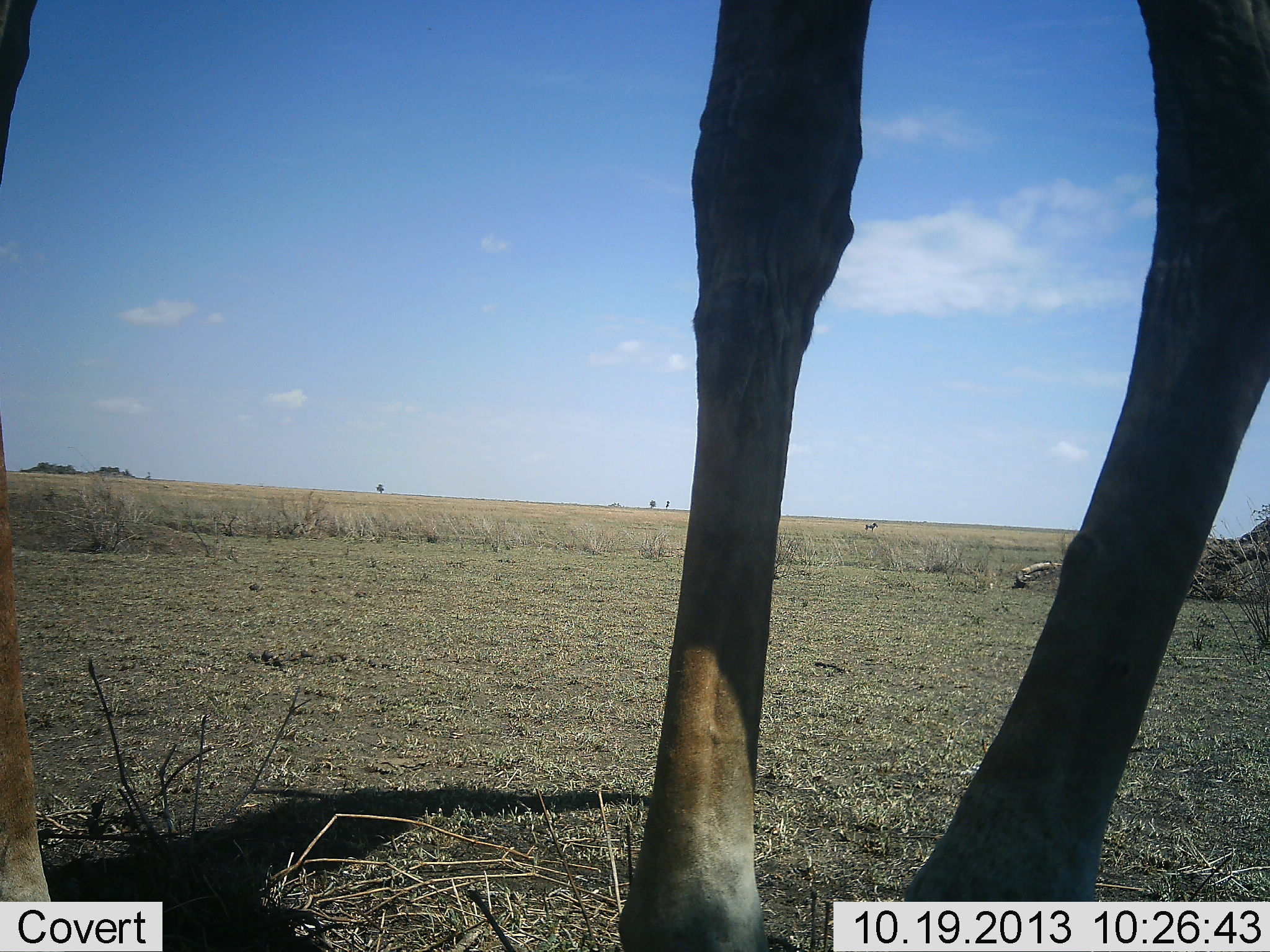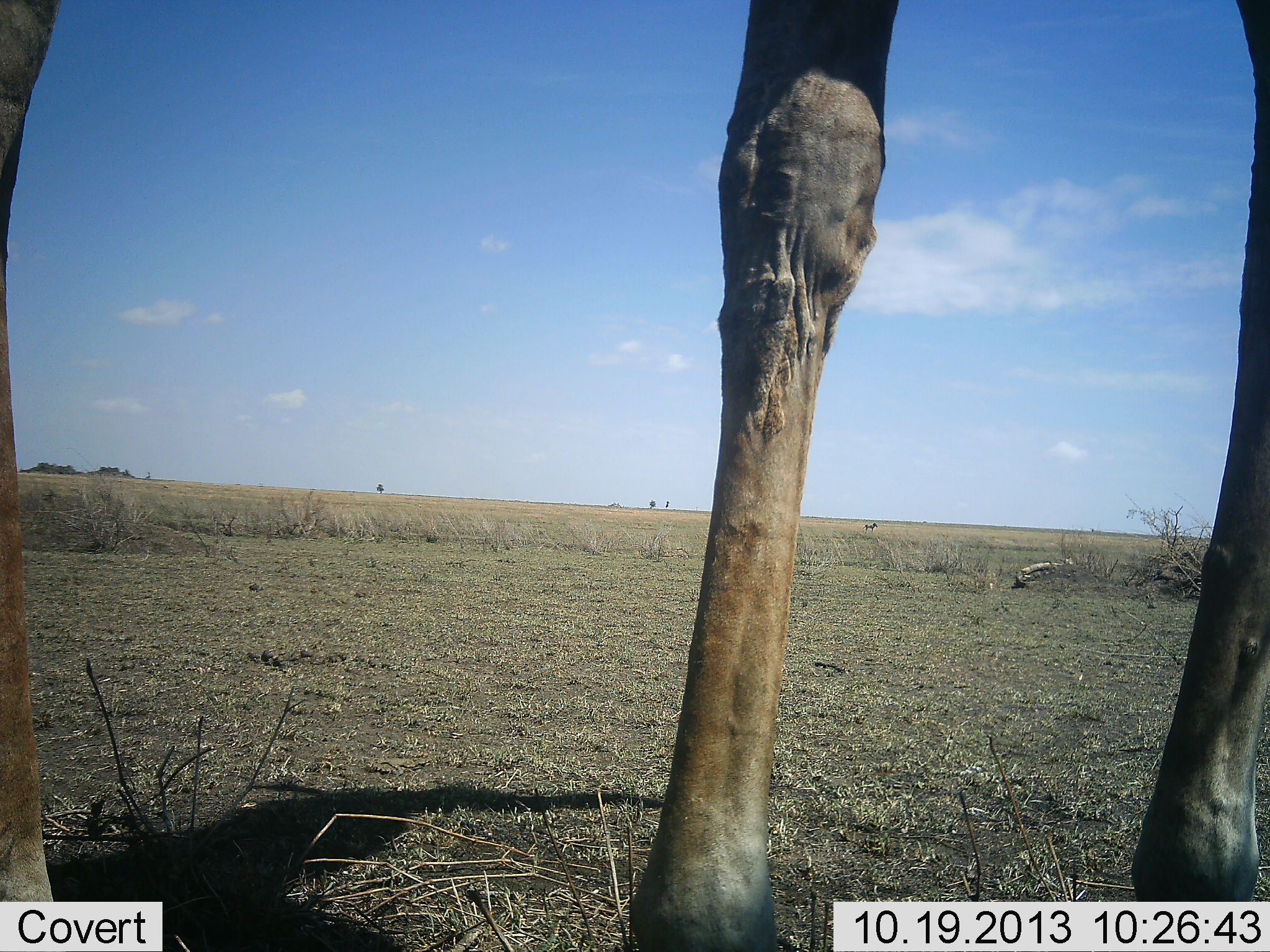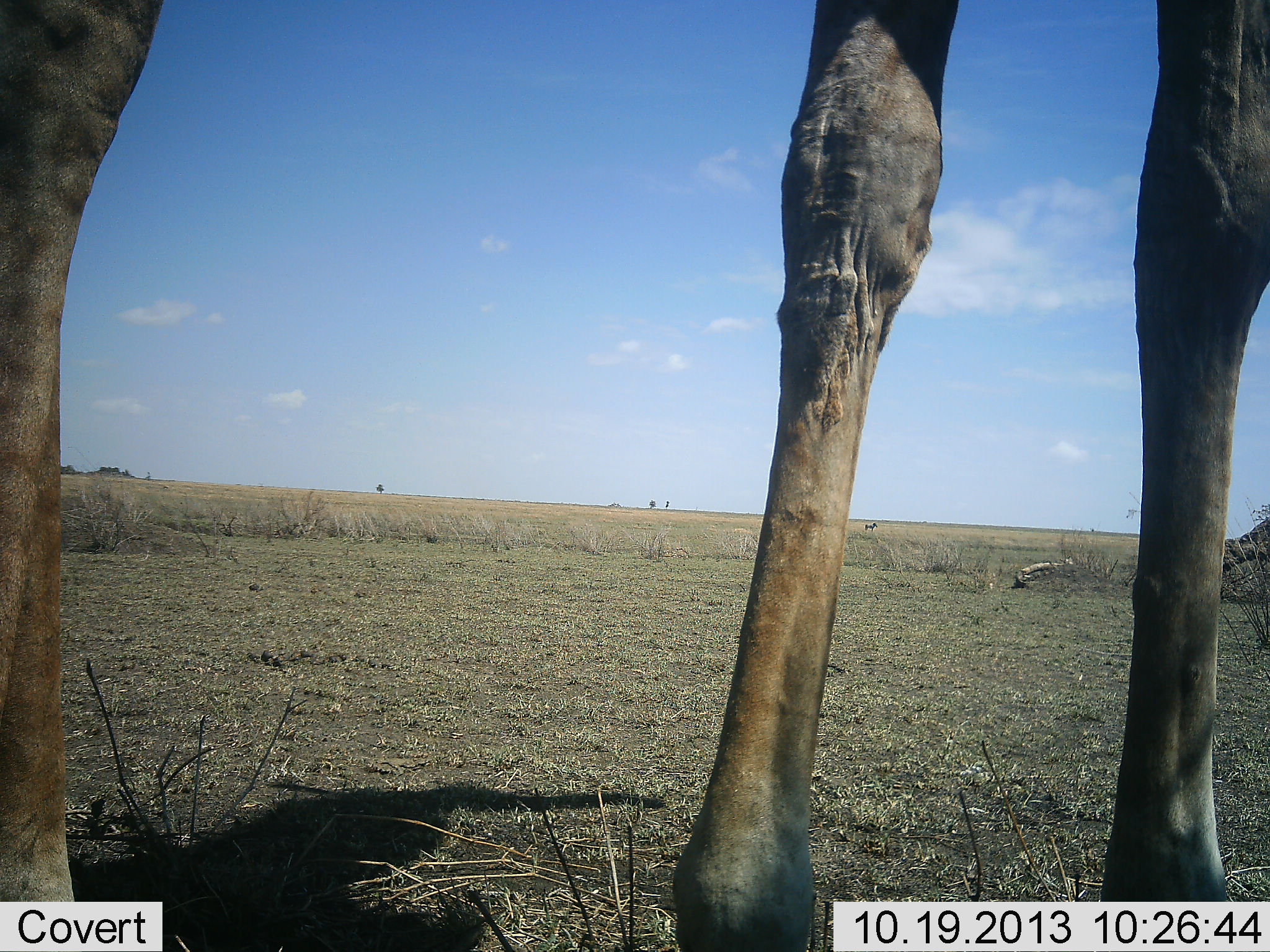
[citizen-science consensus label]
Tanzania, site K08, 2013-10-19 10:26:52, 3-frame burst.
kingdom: Animalia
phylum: Chordata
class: Mammalia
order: Artiodactyla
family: Giraffidae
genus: Giraffa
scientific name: Giraffa camelopardalis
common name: giraffe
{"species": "giraffe (Giraffa camelopardalis)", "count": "1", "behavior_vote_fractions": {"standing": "91%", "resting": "0%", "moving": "9%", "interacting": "0%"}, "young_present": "0%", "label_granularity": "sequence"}